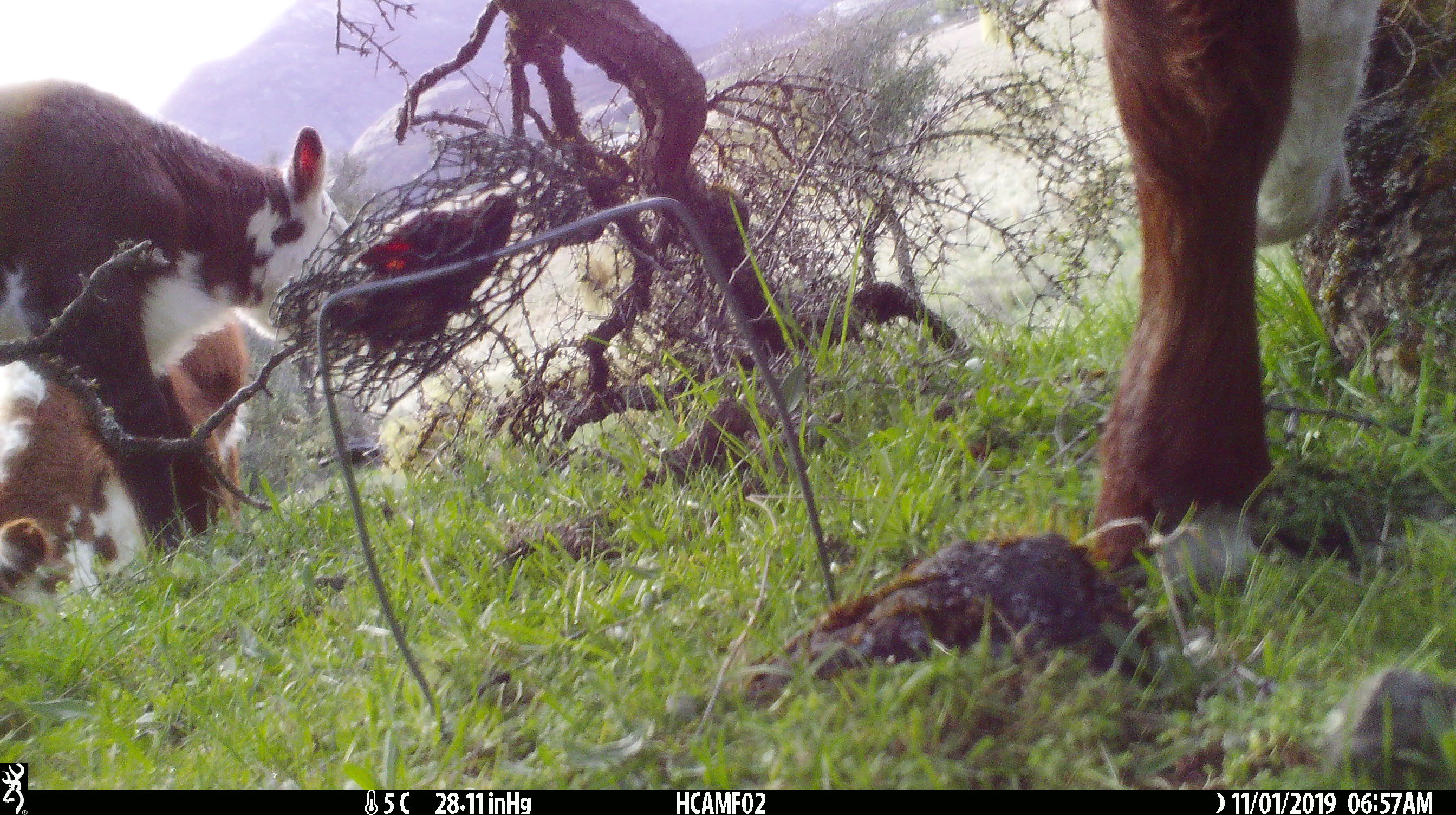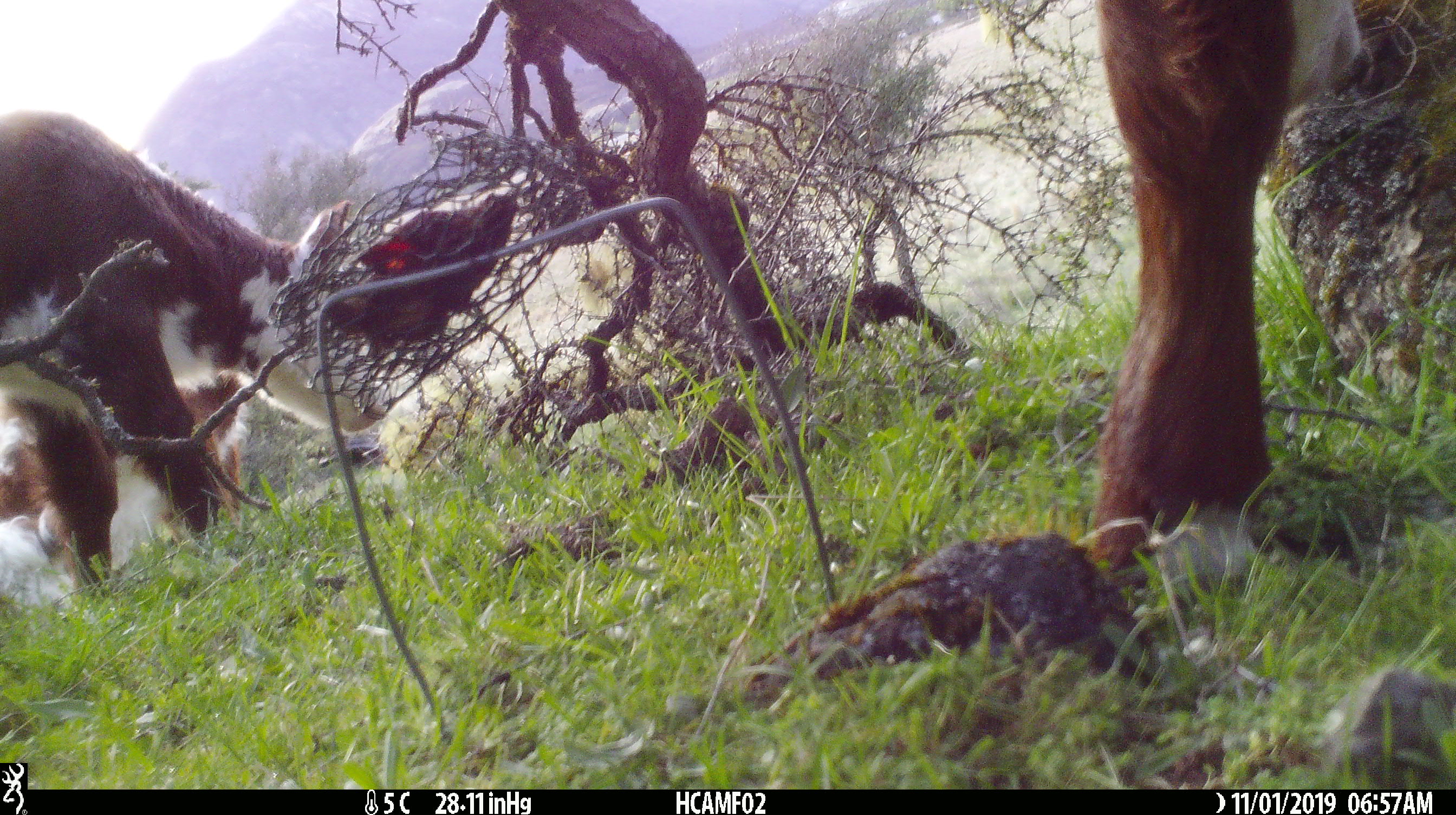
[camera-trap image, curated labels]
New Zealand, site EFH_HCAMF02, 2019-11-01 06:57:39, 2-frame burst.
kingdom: Animalia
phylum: Chordata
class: Mammalia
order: Artiodactyla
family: Bovidae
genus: Bos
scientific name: Bos taurus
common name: domestic cow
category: cow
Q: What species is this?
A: Cow (domestic cow) (Bos taurus).